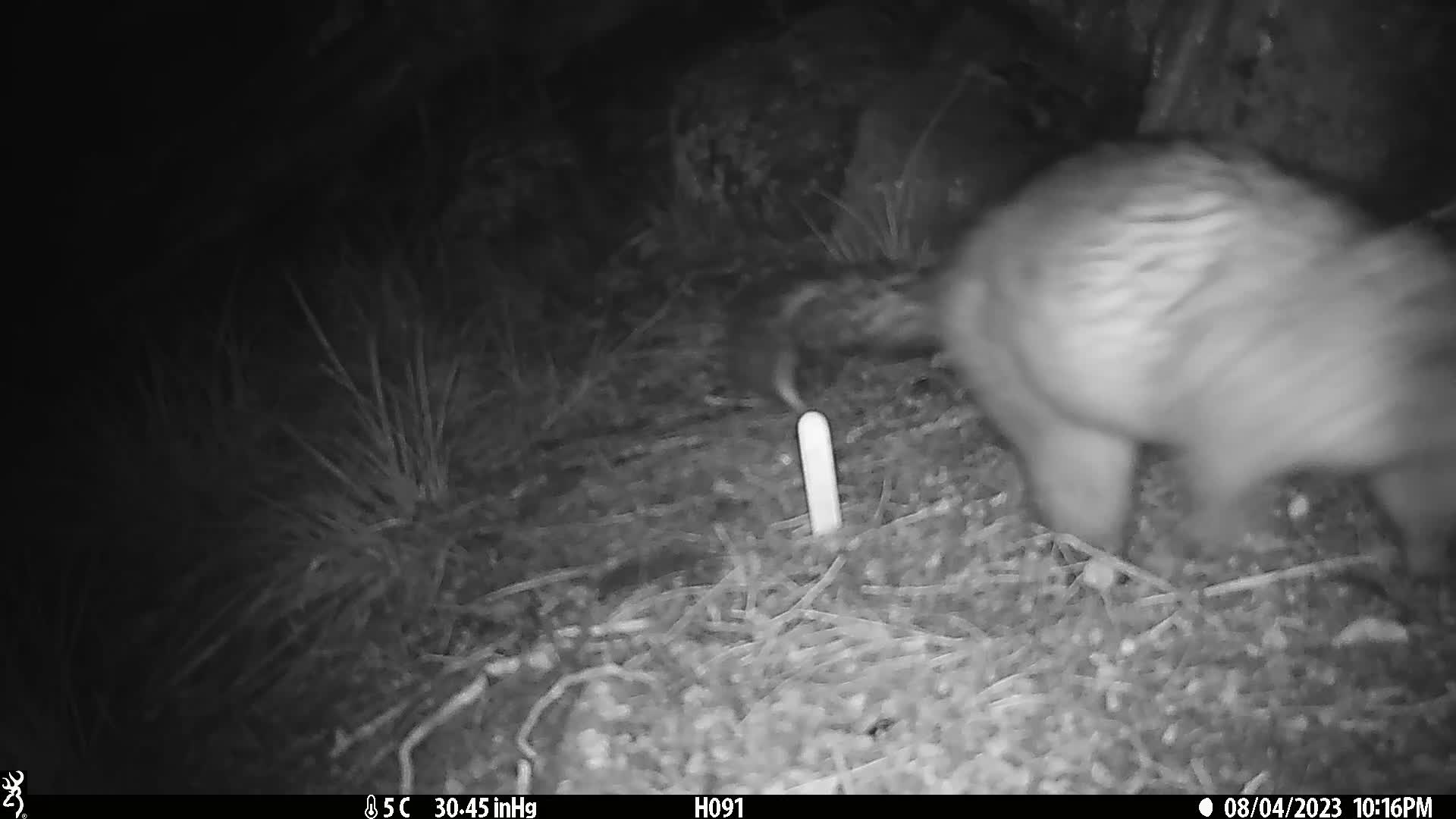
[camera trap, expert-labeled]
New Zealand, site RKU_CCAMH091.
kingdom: Animalia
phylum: Chordata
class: Mammalia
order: Diprotodontia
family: Phalangeridae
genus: Trichosurus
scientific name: Trichosurus vulpecula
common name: common brushtail possum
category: possum